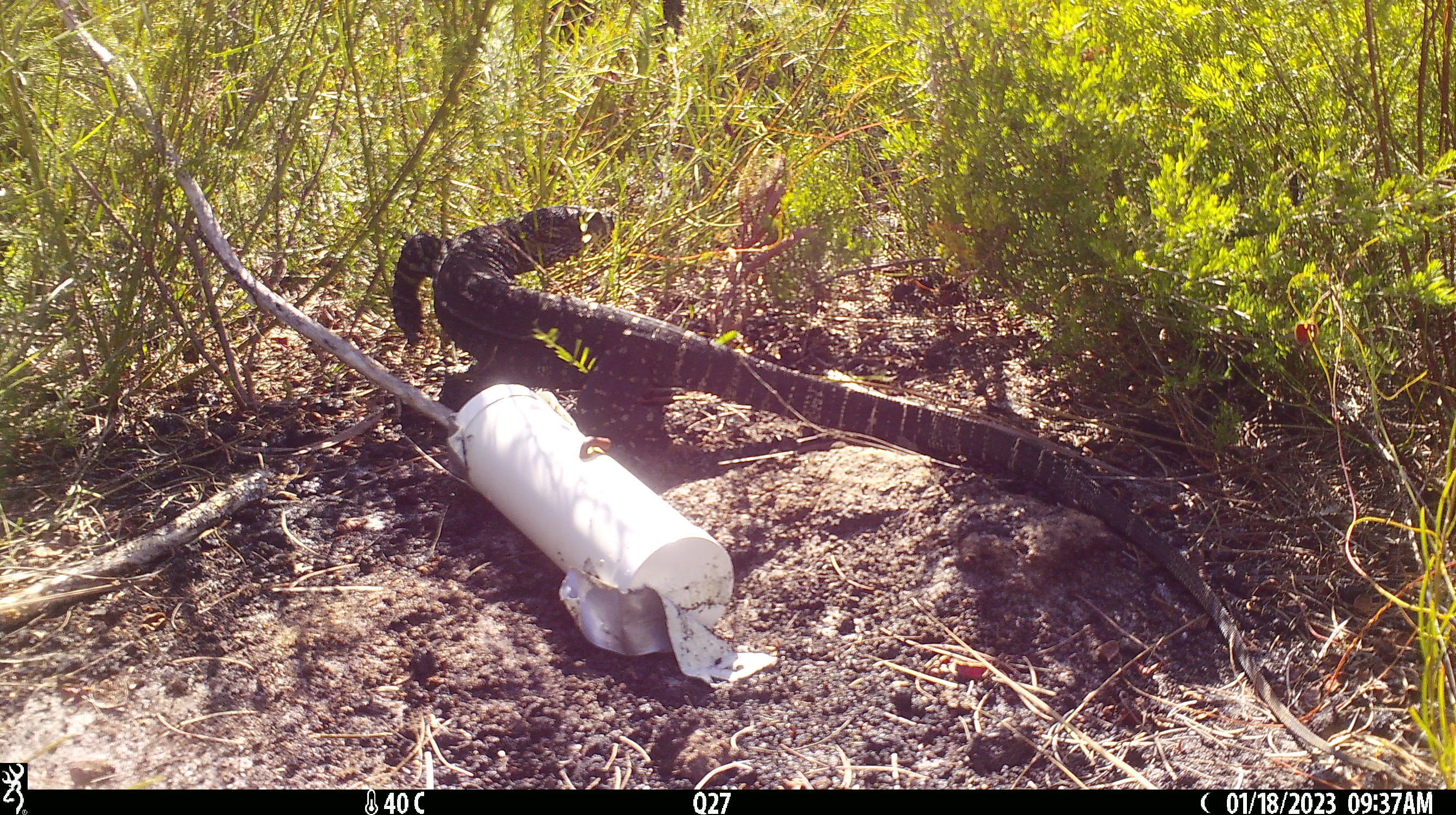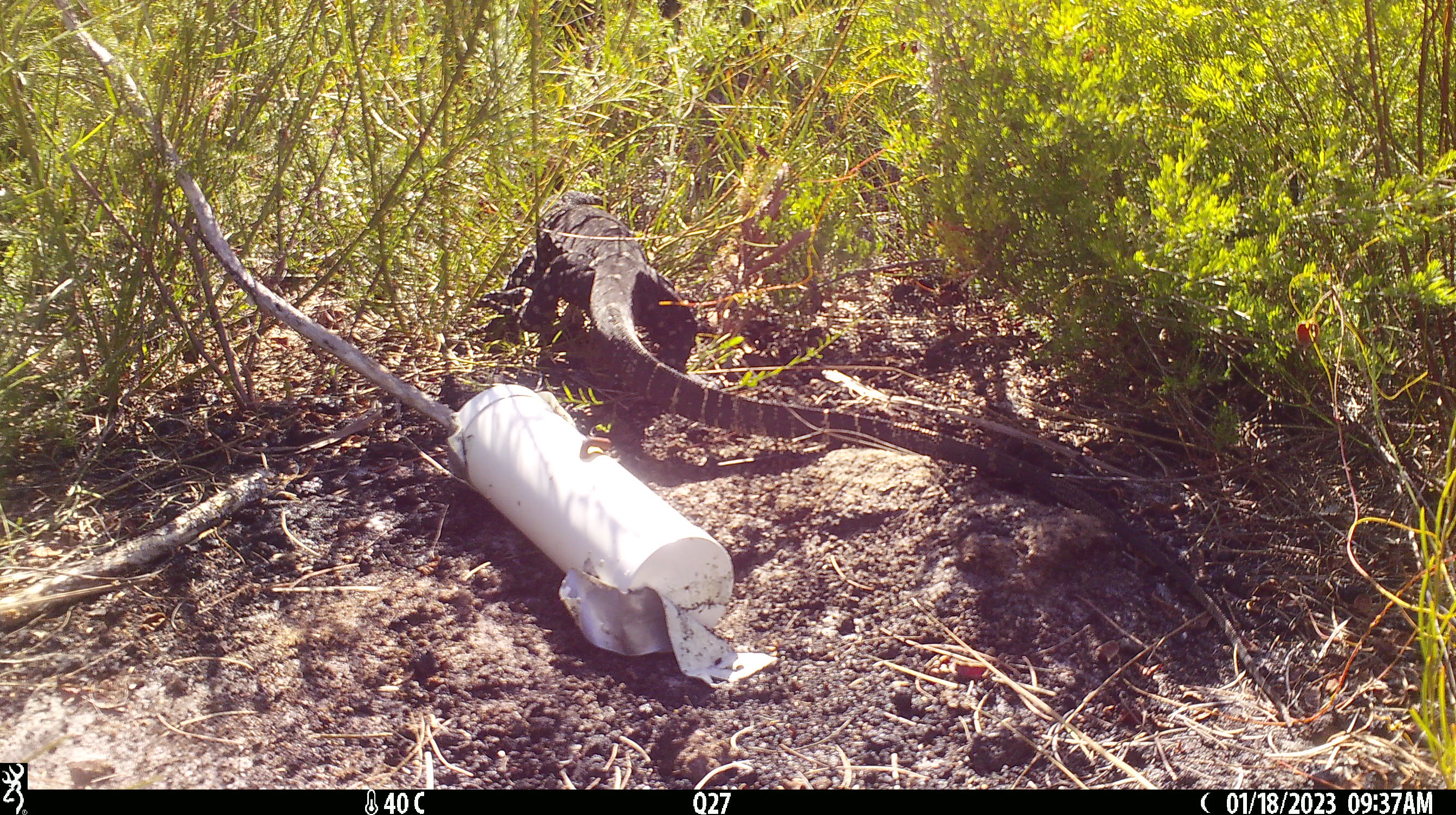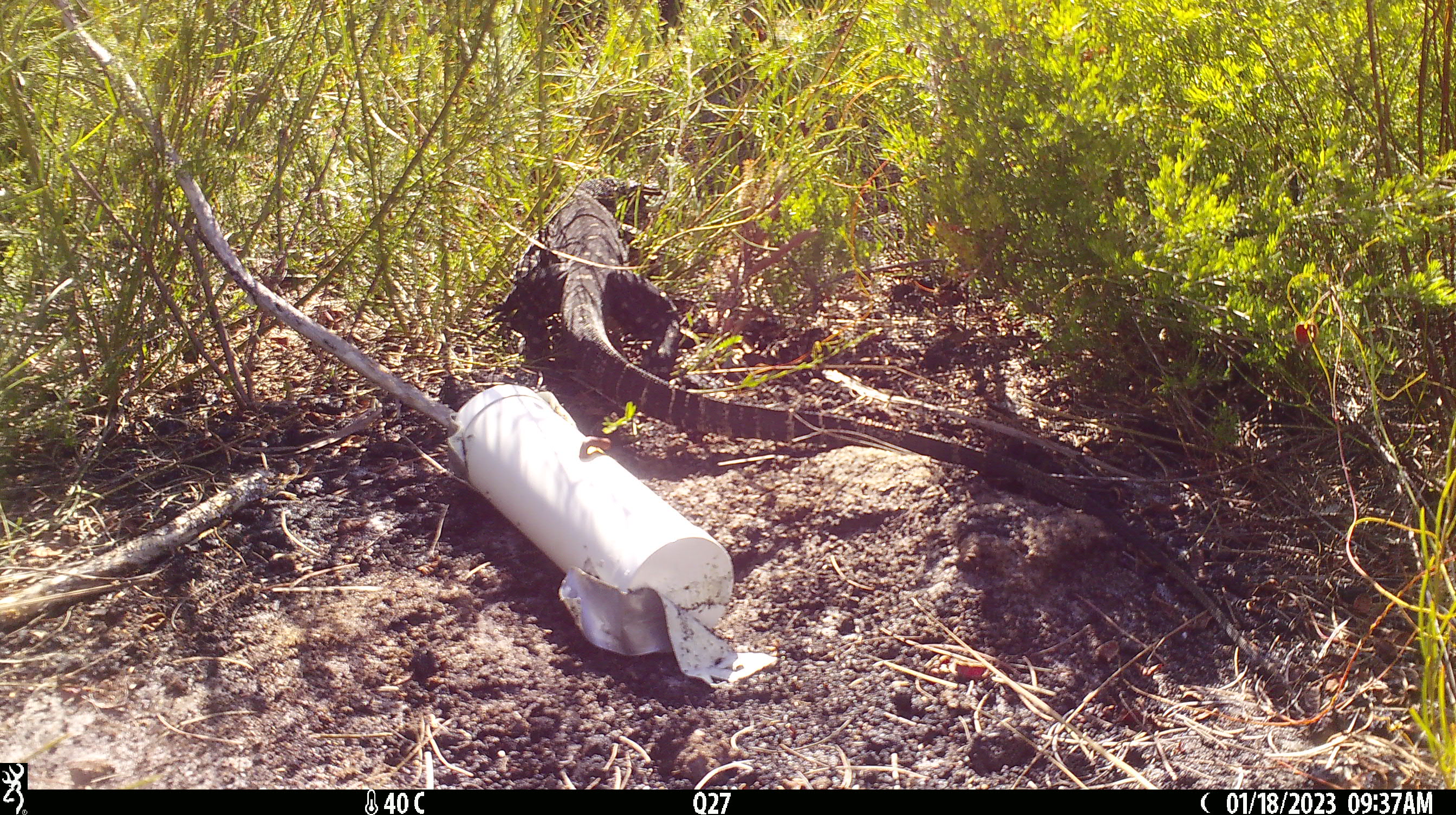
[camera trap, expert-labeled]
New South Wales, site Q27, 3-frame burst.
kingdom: Animalia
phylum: Chordata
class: Reptilia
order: Squamata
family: Varanidae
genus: Varanus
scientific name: Varanus varius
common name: lace monitor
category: goanna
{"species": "goanna (lace monitor) (Varanus varius)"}